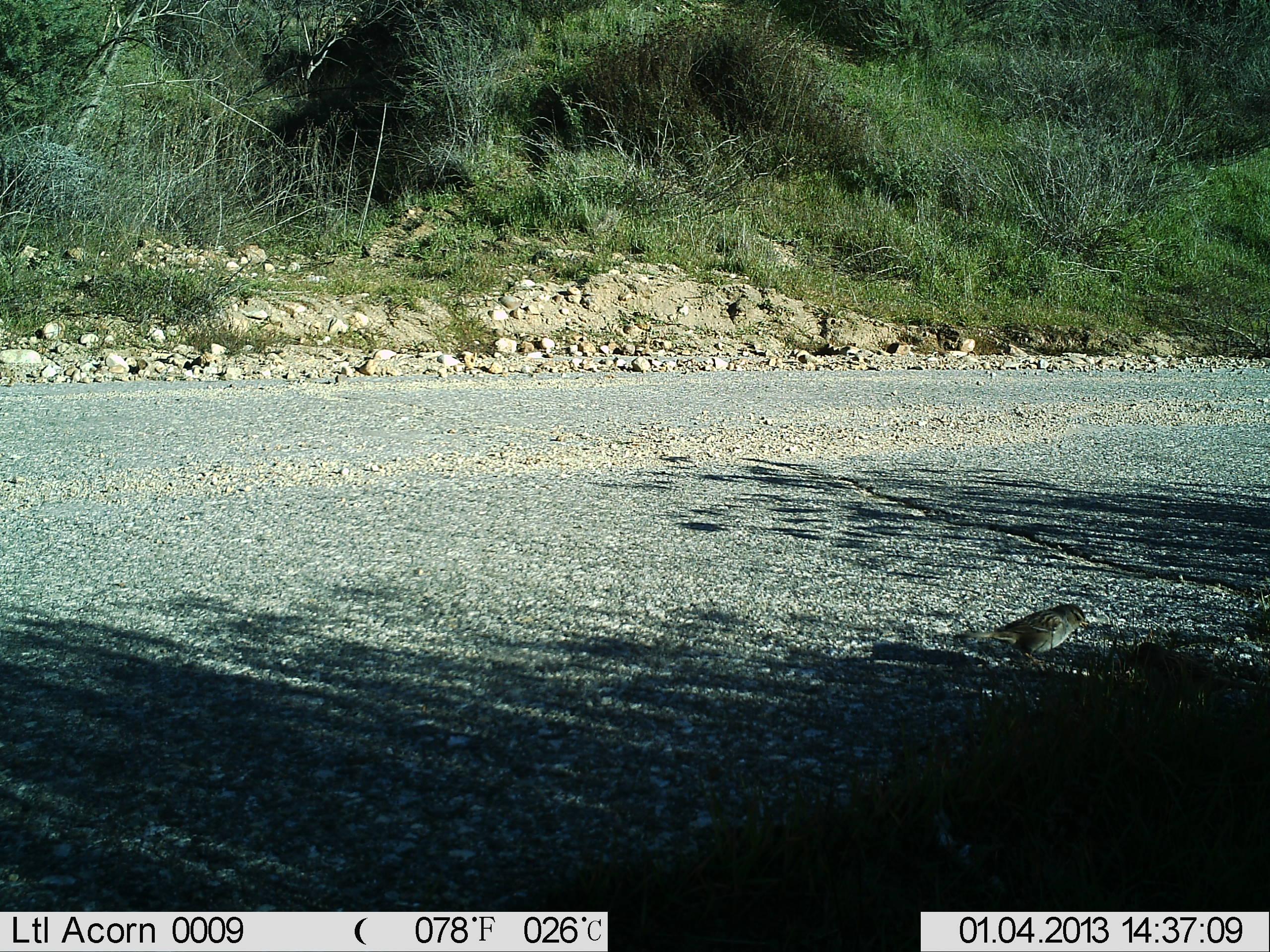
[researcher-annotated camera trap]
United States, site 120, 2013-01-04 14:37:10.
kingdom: Animalia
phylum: Chordata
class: Aves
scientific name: Aves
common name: bird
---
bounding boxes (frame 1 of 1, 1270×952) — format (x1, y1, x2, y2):
bird: (951, 592, 1103, 682)